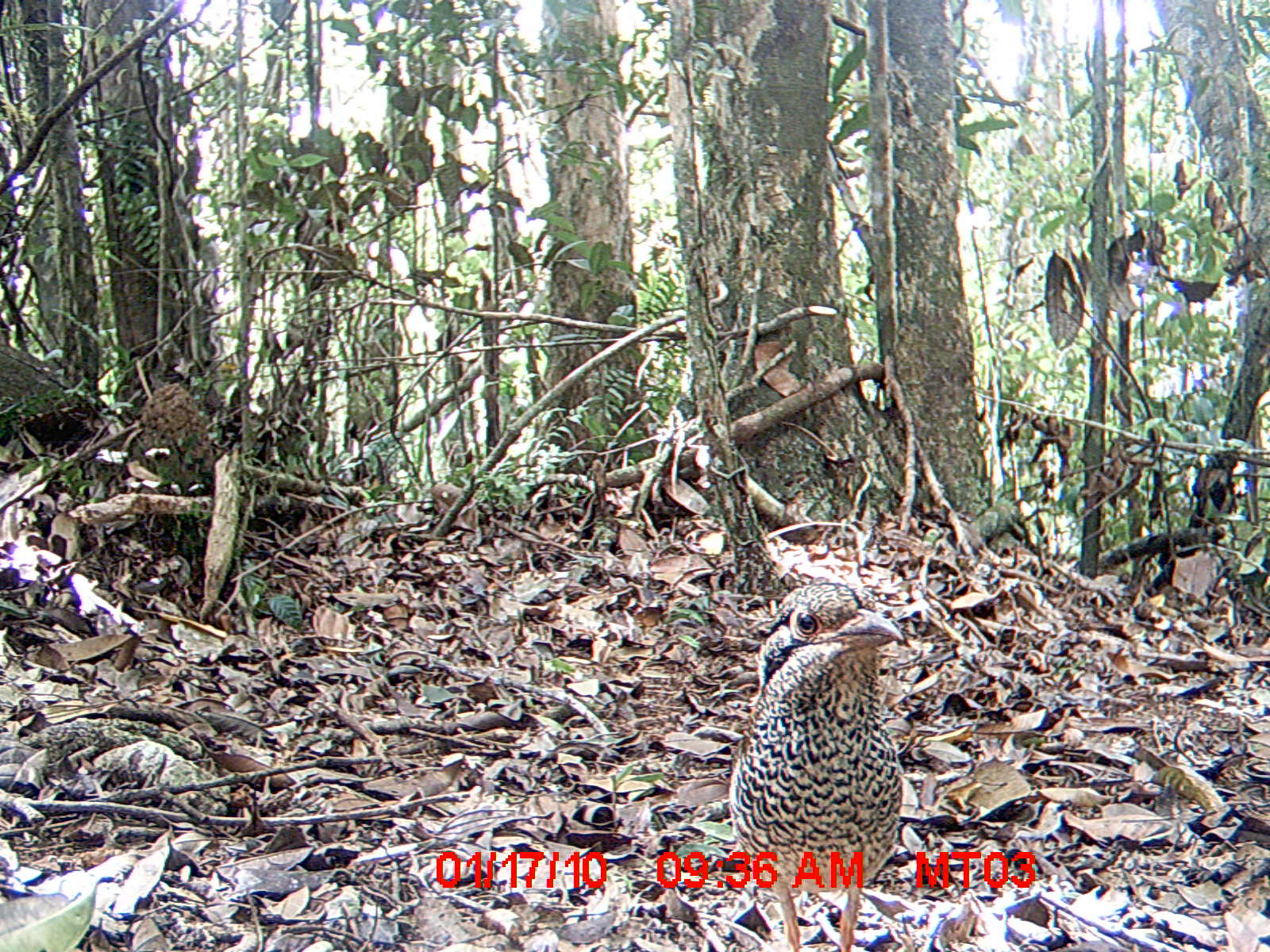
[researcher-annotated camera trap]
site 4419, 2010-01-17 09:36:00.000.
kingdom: Animalia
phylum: Chordata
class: Aves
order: Coraciiformes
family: Brachypteraciidae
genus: Brachypteracias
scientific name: Brachypteracias squamiger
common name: scaly ground roller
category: geobiastes squamiger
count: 1